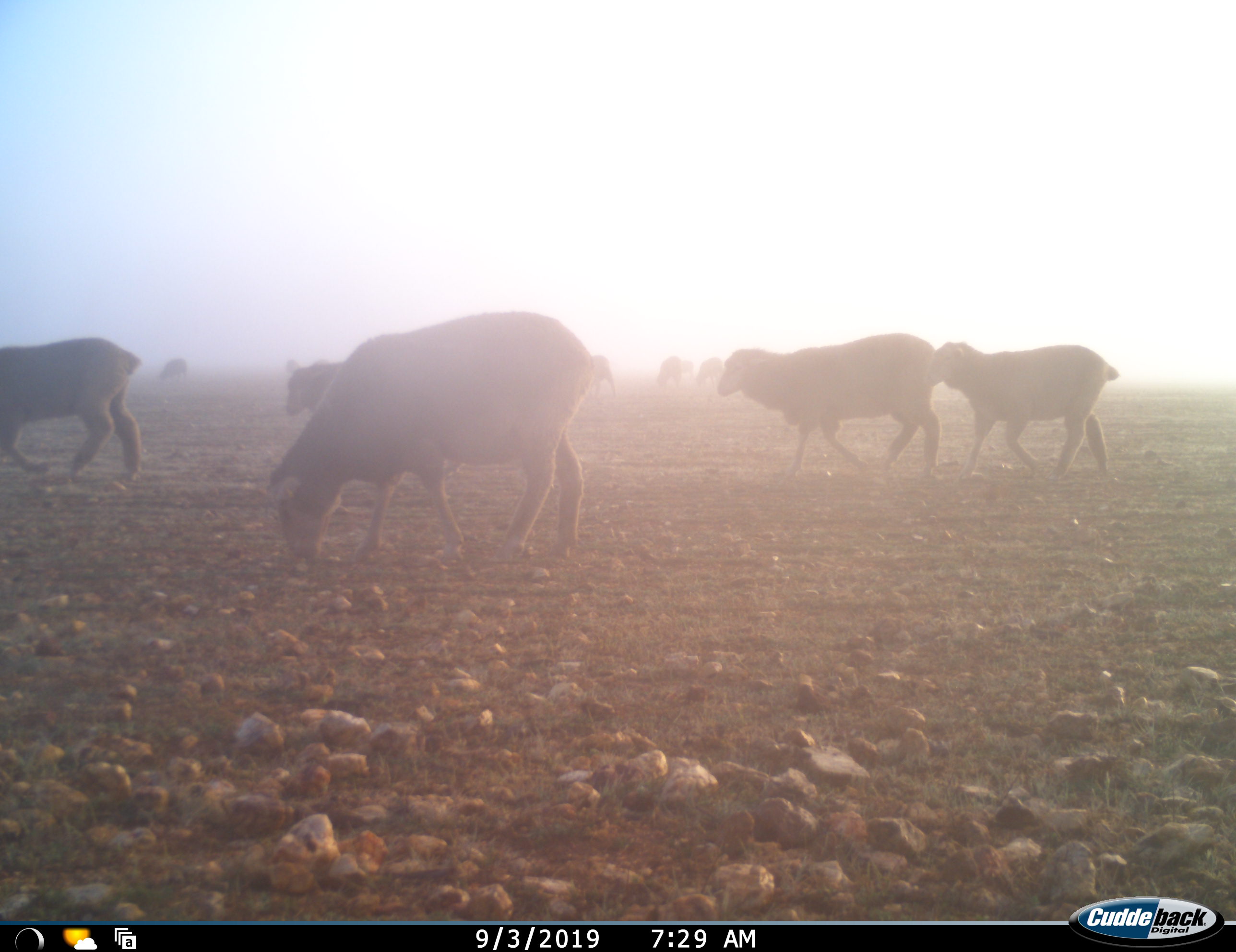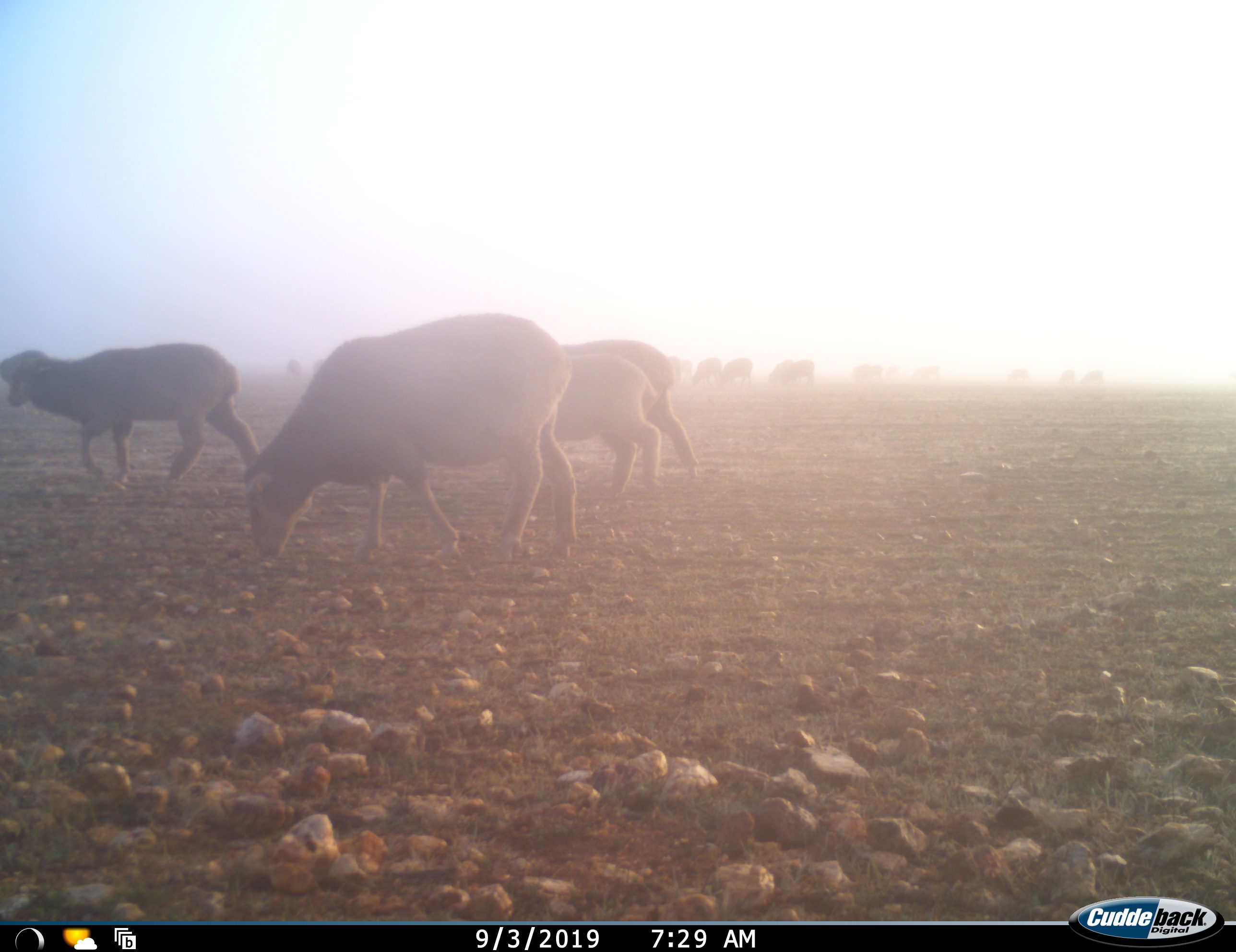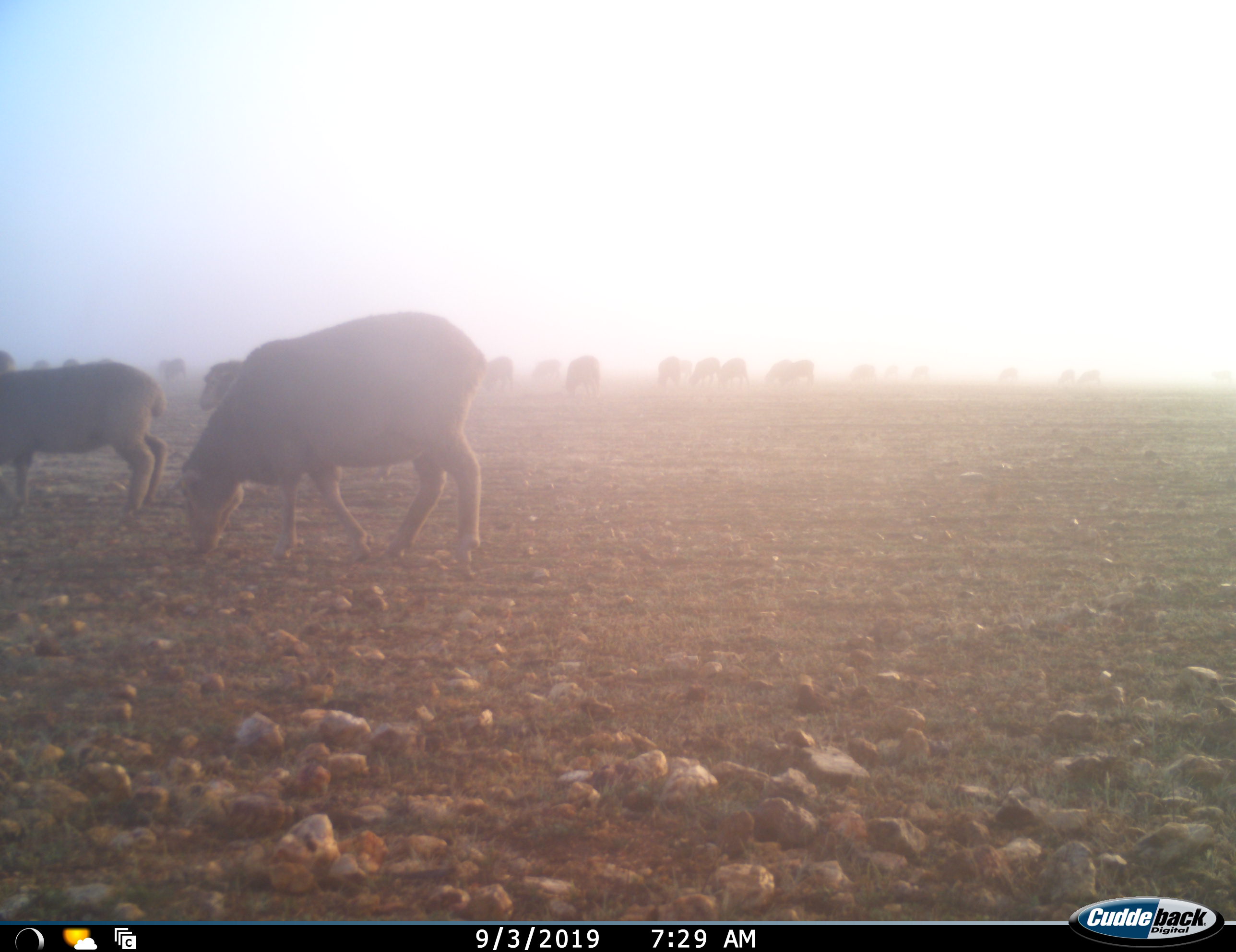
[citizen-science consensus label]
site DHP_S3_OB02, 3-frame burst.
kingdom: Animalia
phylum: Chordata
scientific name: Vertebrata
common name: domestic animal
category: domesticanimal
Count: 11-50.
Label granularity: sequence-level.